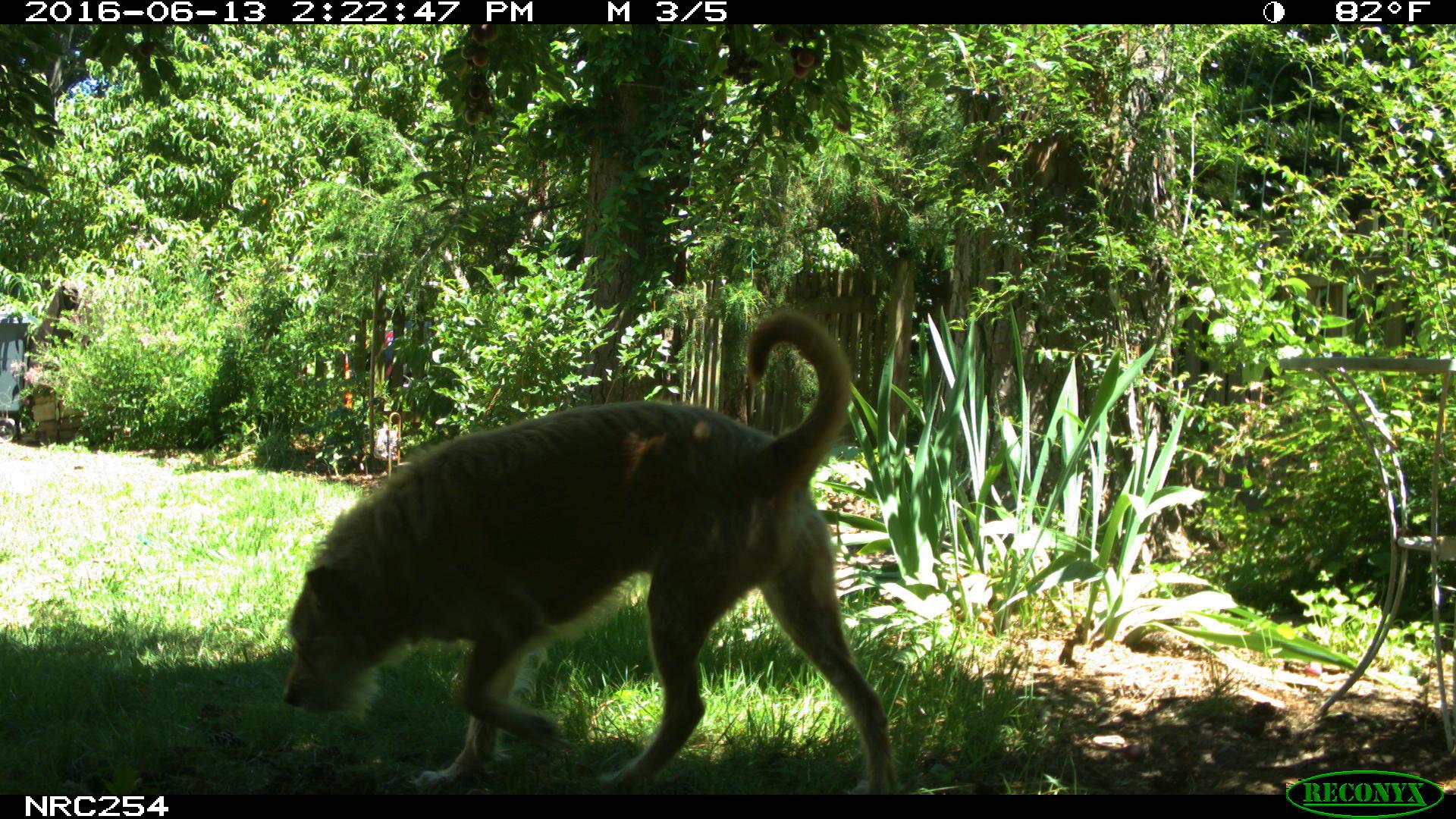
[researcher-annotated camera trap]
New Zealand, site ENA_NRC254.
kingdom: Animalia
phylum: Chordata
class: Mammalia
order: Carnivora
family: Canidae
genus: Canis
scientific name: Canis familiaris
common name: domestic dog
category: dog